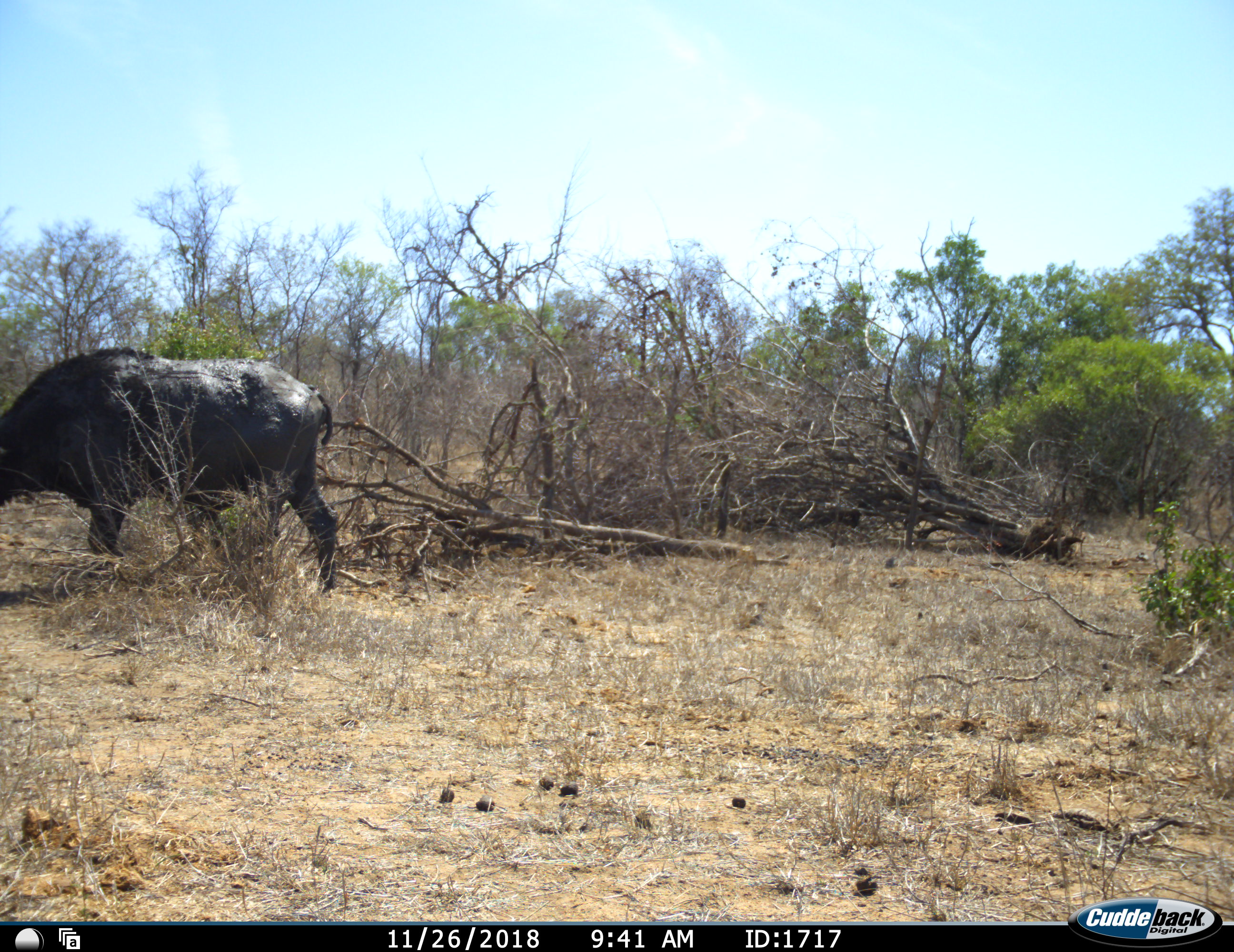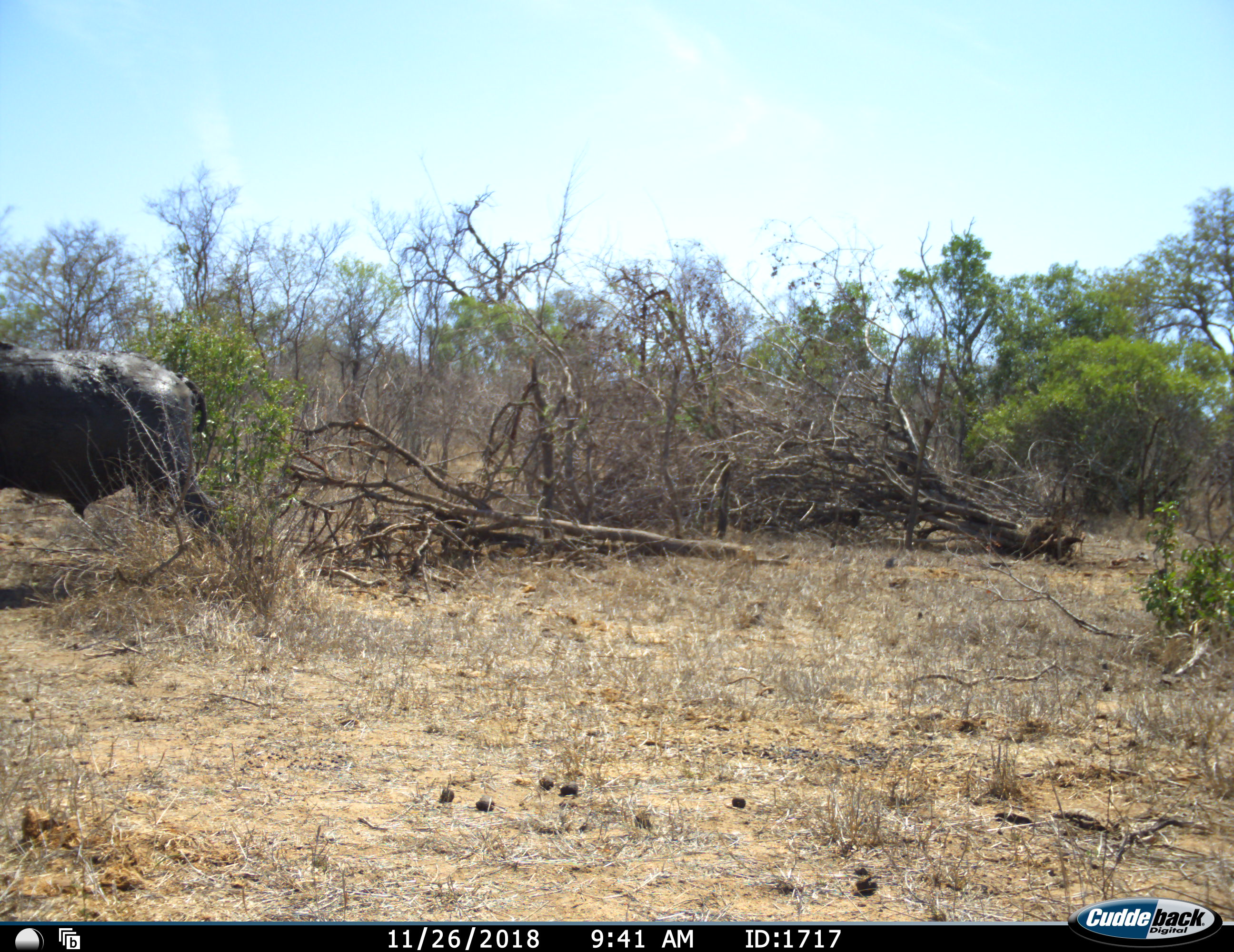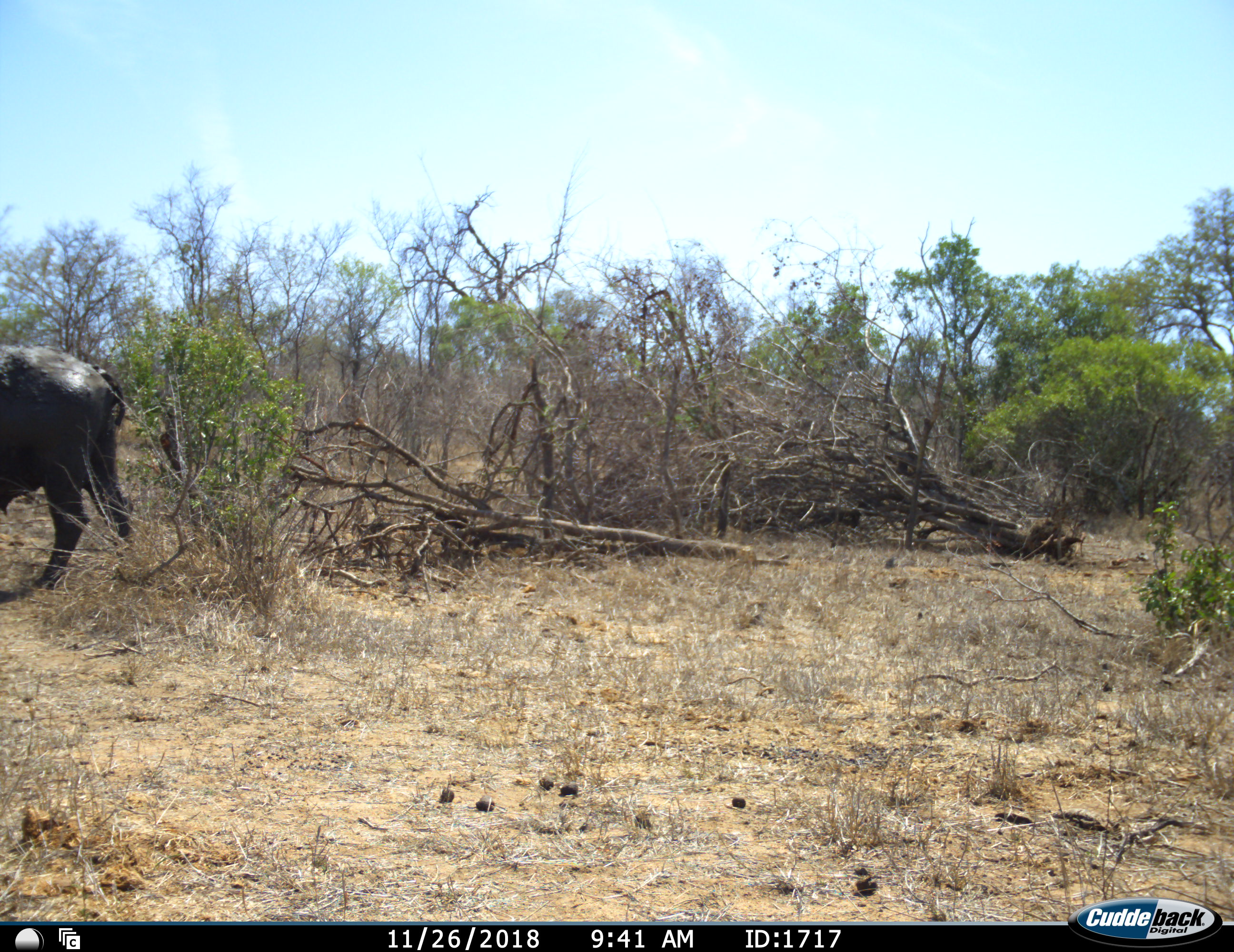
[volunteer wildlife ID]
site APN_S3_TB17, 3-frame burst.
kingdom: Animalia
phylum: Chordata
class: Mammalia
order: Artiodactyla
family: Bovidae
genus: Syncerus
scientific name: Syncerus caffer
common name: african buffalo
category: buffalo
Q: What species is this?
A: Buffalo (african buffalo) (Syncerus caffer).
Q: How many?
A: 1.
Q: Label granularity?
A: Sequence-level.